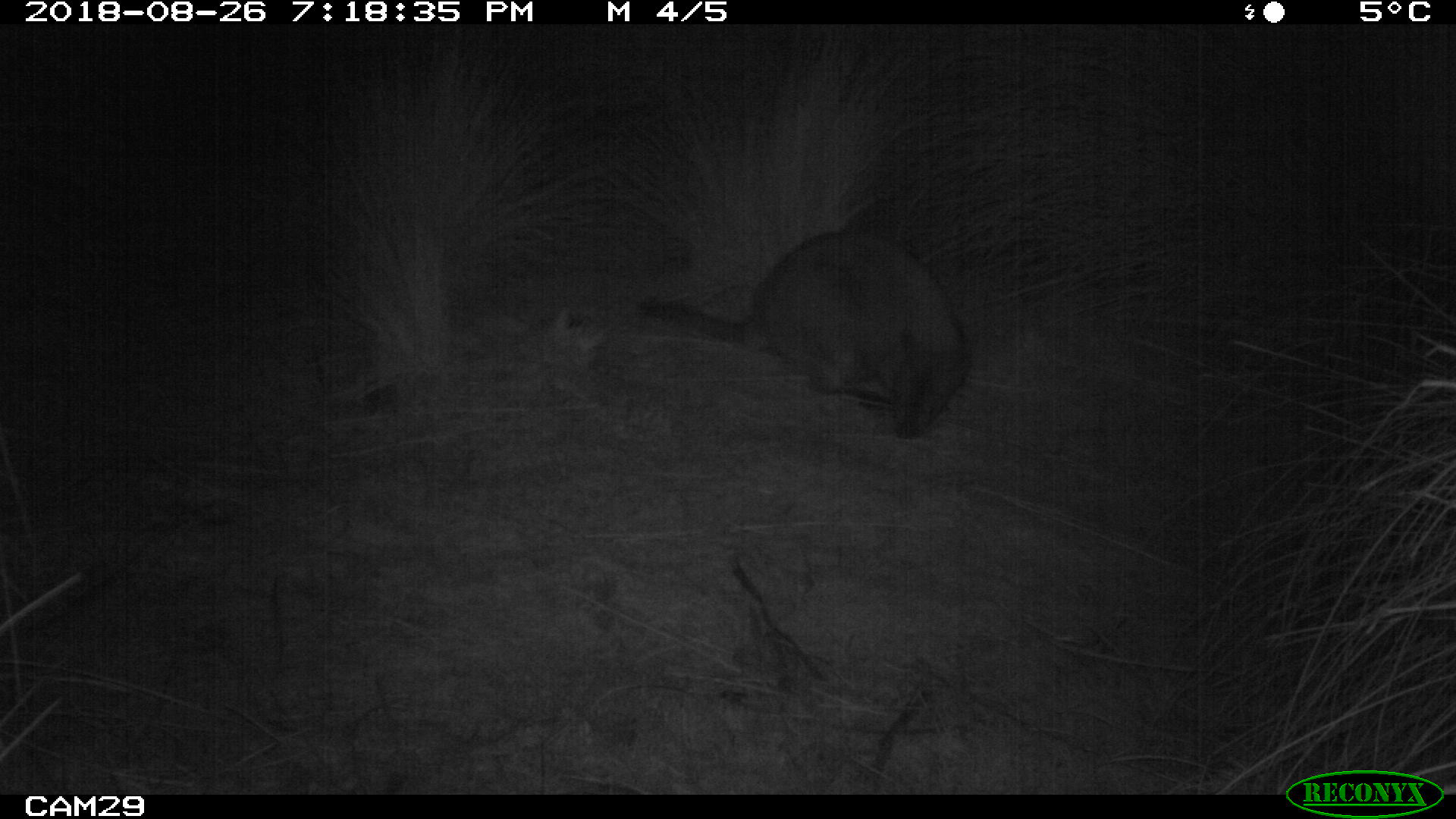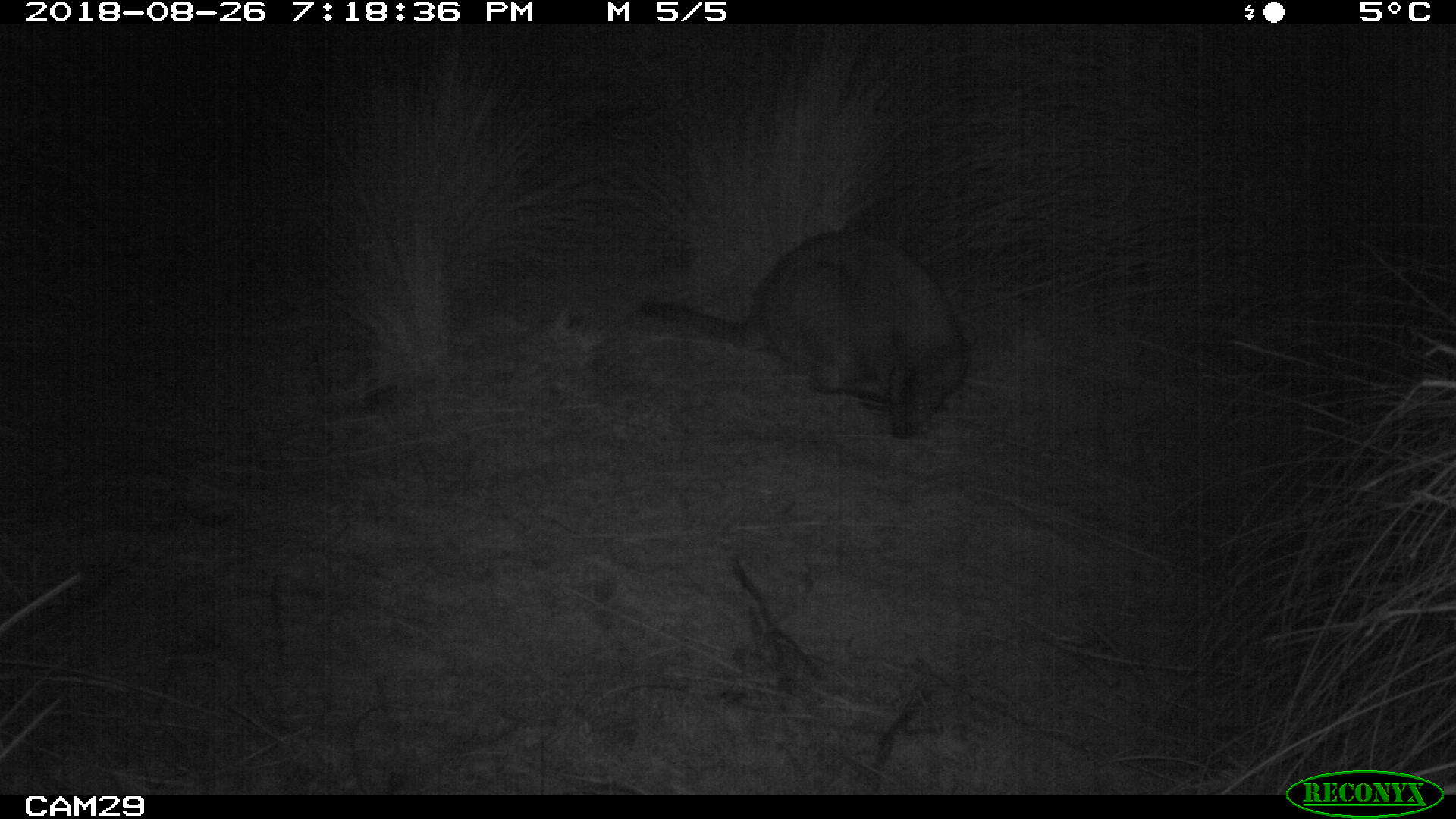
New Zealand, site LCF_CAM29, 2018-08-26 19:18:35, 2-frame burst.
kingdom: Animalia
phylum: Chordata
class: Mammalia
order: Diprotodontia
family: Macropodidae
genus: Notamacropus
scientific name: Notamacropus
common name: wallaby